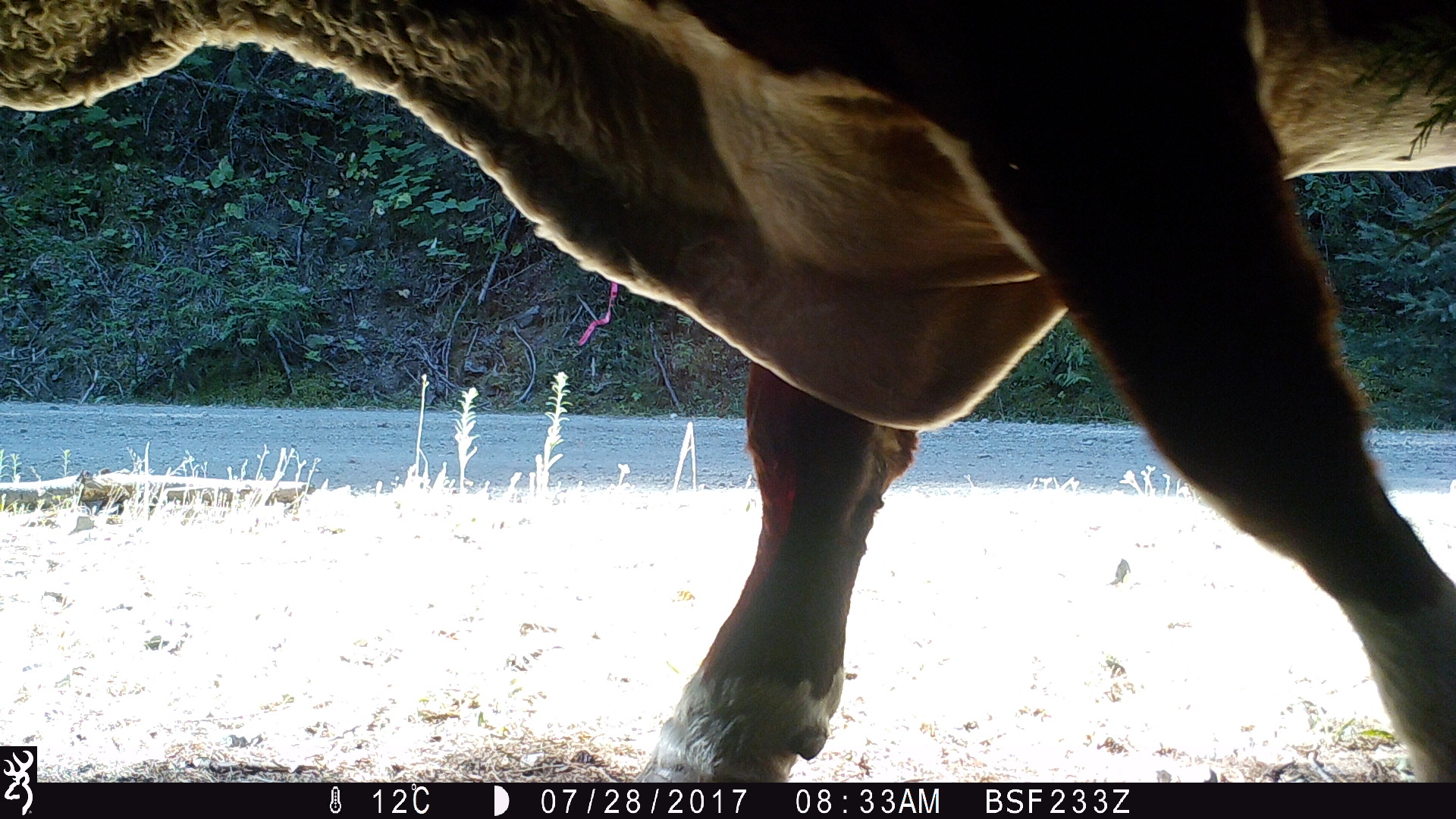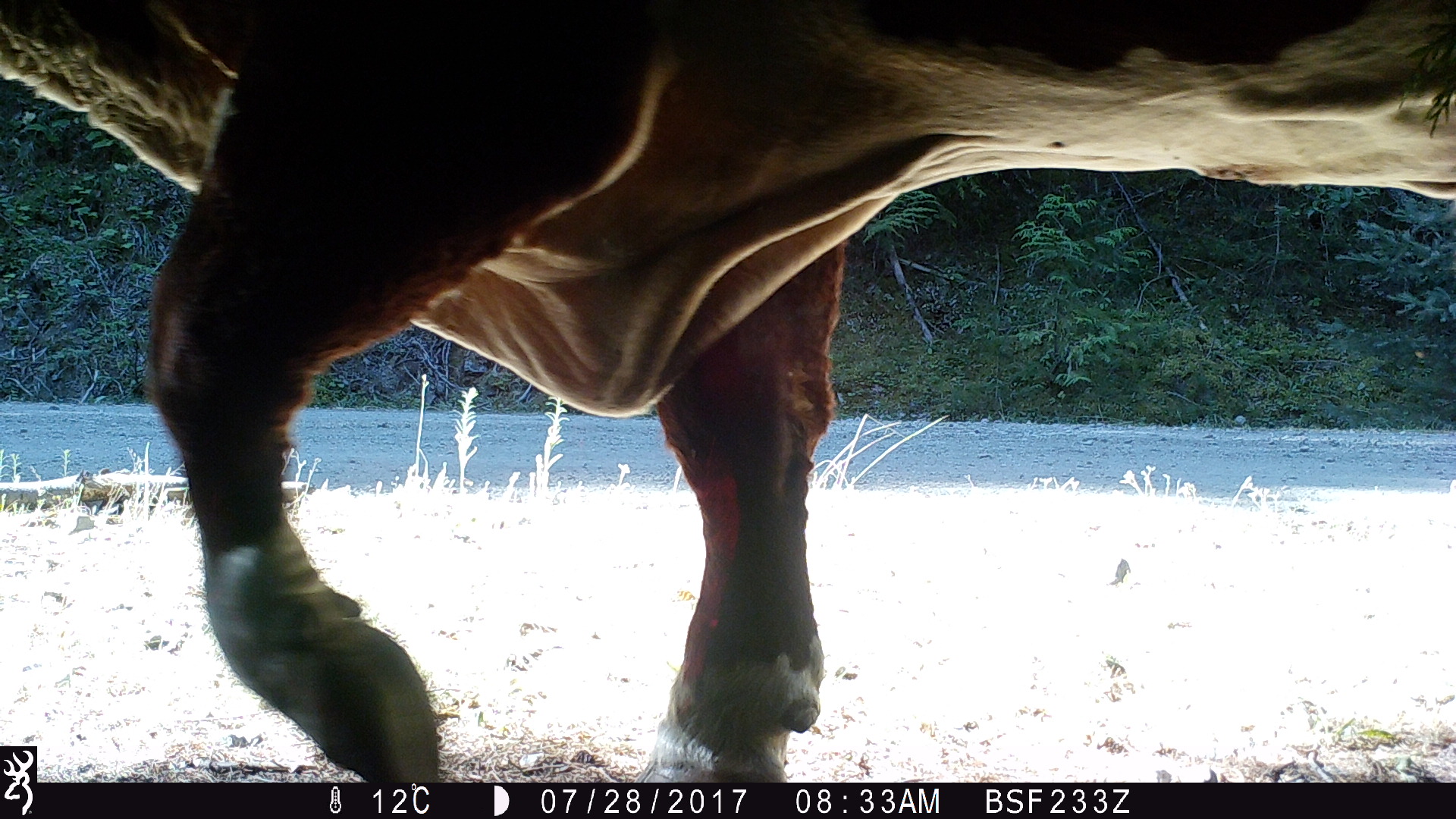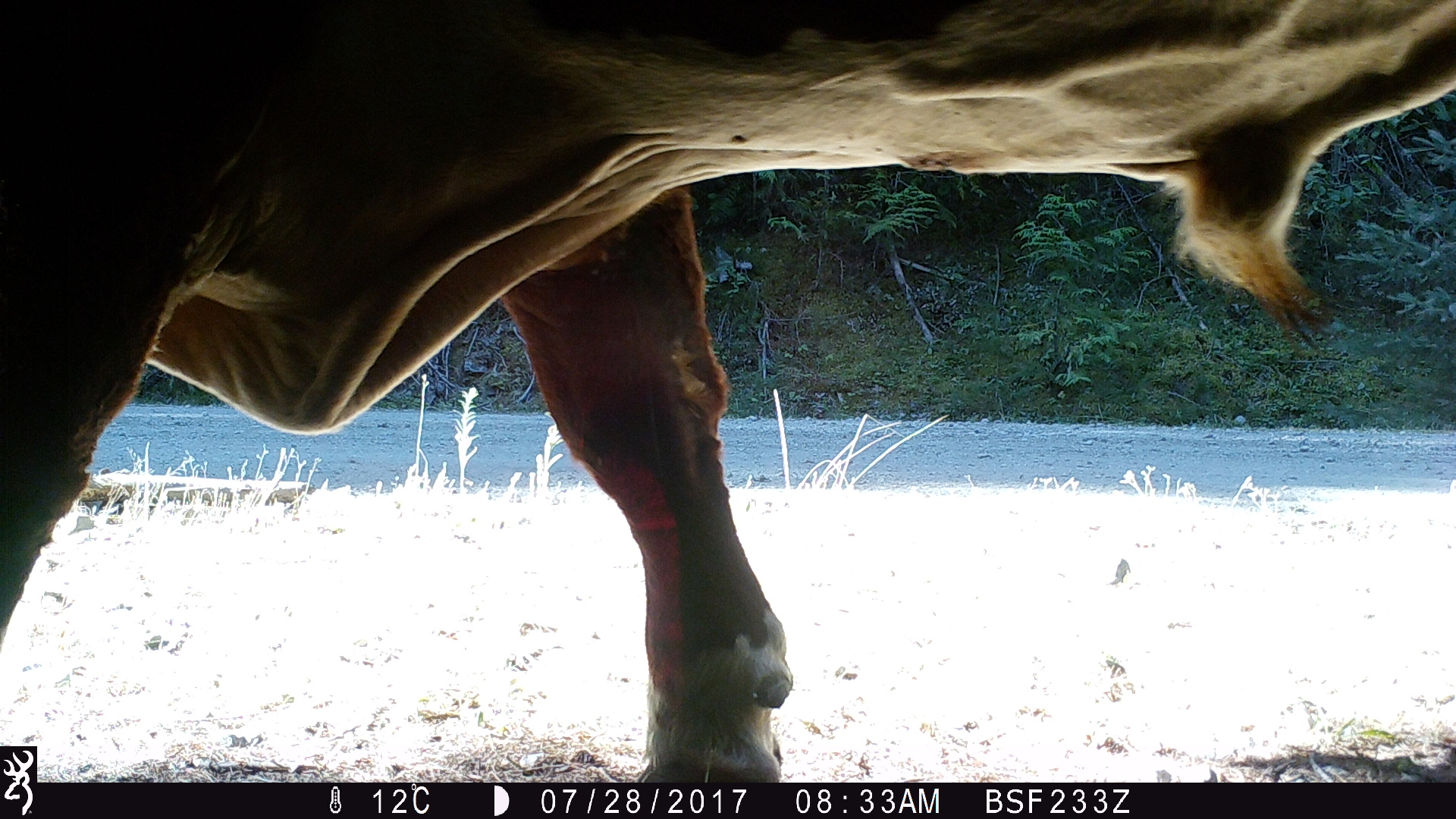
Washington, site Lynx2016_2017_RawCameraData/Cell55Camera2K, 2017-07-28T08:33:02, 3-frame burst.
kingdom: Animalia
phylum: Chordata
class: Mammalia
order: Artiodactyla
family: Bovidae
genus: Bos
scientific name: Bos taurus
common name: domestic cattle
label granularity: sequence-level